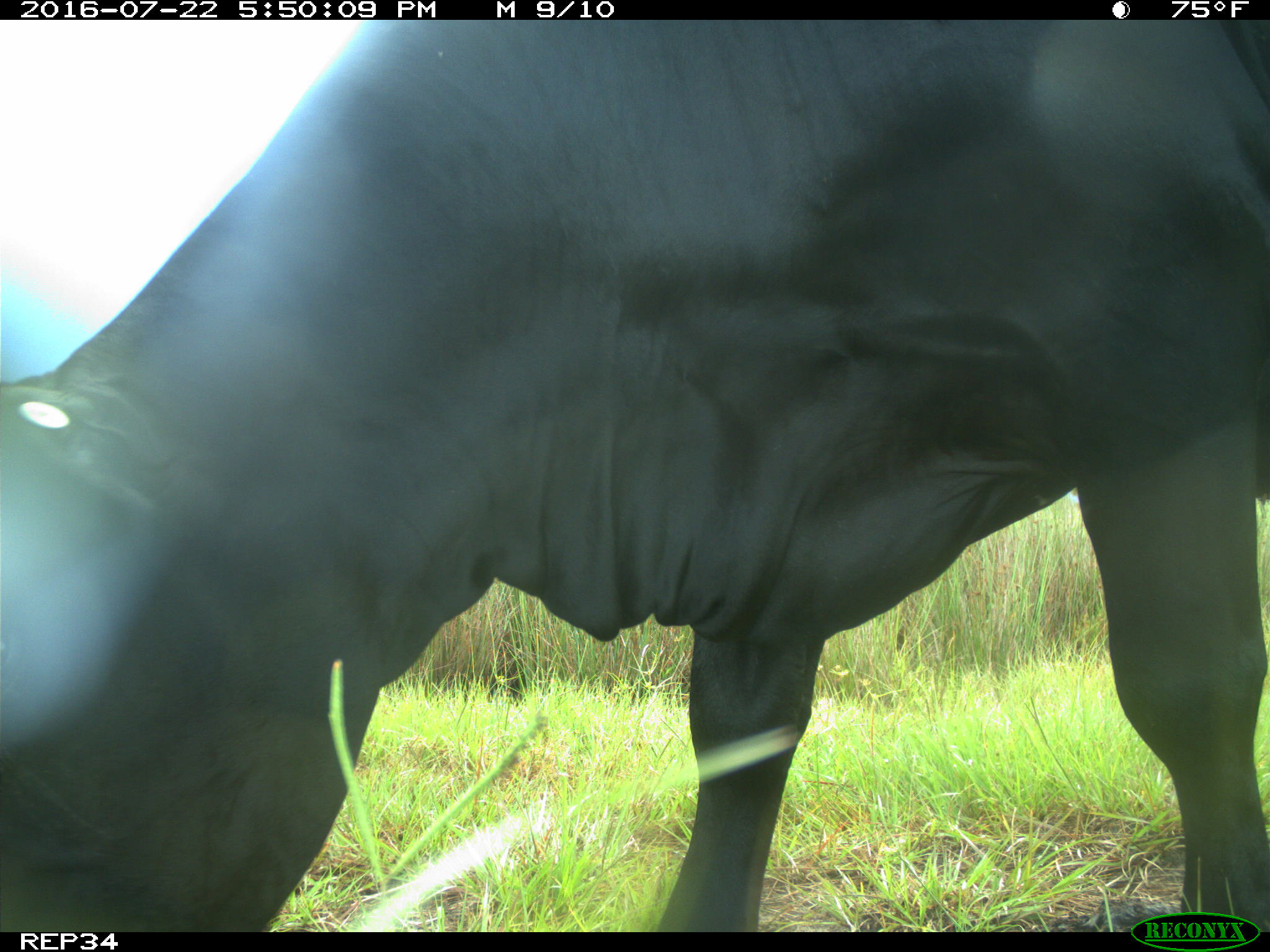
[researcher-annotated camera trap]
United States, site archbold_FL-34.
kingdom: Animalia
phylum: Chordata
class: Mammalia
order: Artiodactyla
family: Bovidae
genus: Bos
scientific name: Bos taurus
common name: domestic cow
Bos taurus (domestic cow).